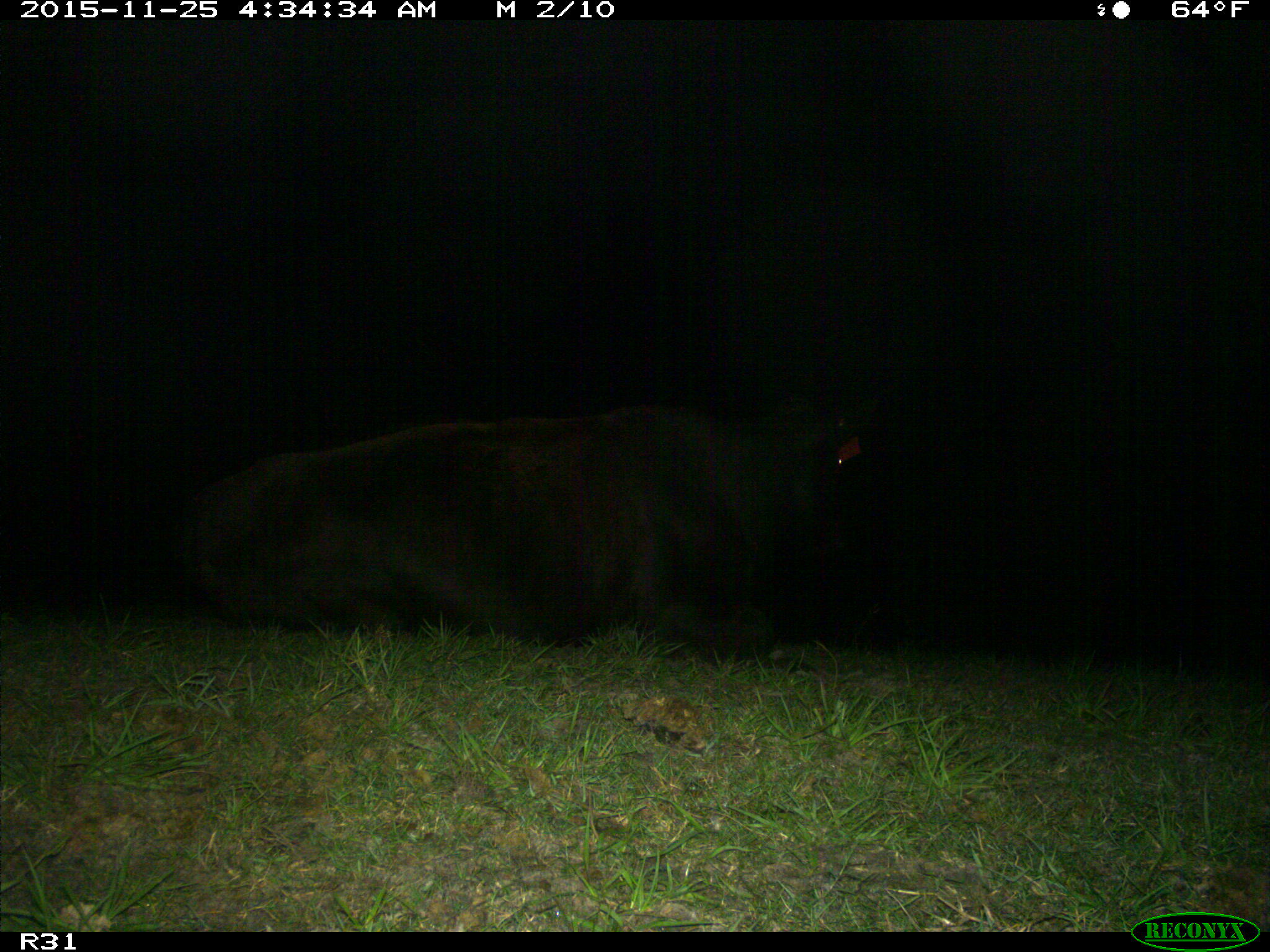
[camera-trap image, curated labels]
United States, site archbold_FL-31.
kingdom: Animalia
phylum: Chordata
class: Mammalia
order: Artiodactyla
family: Bovidae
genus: Bos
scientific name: Bos taurus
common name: domestic cow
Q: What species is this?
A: Bos taurus (domestic cow).